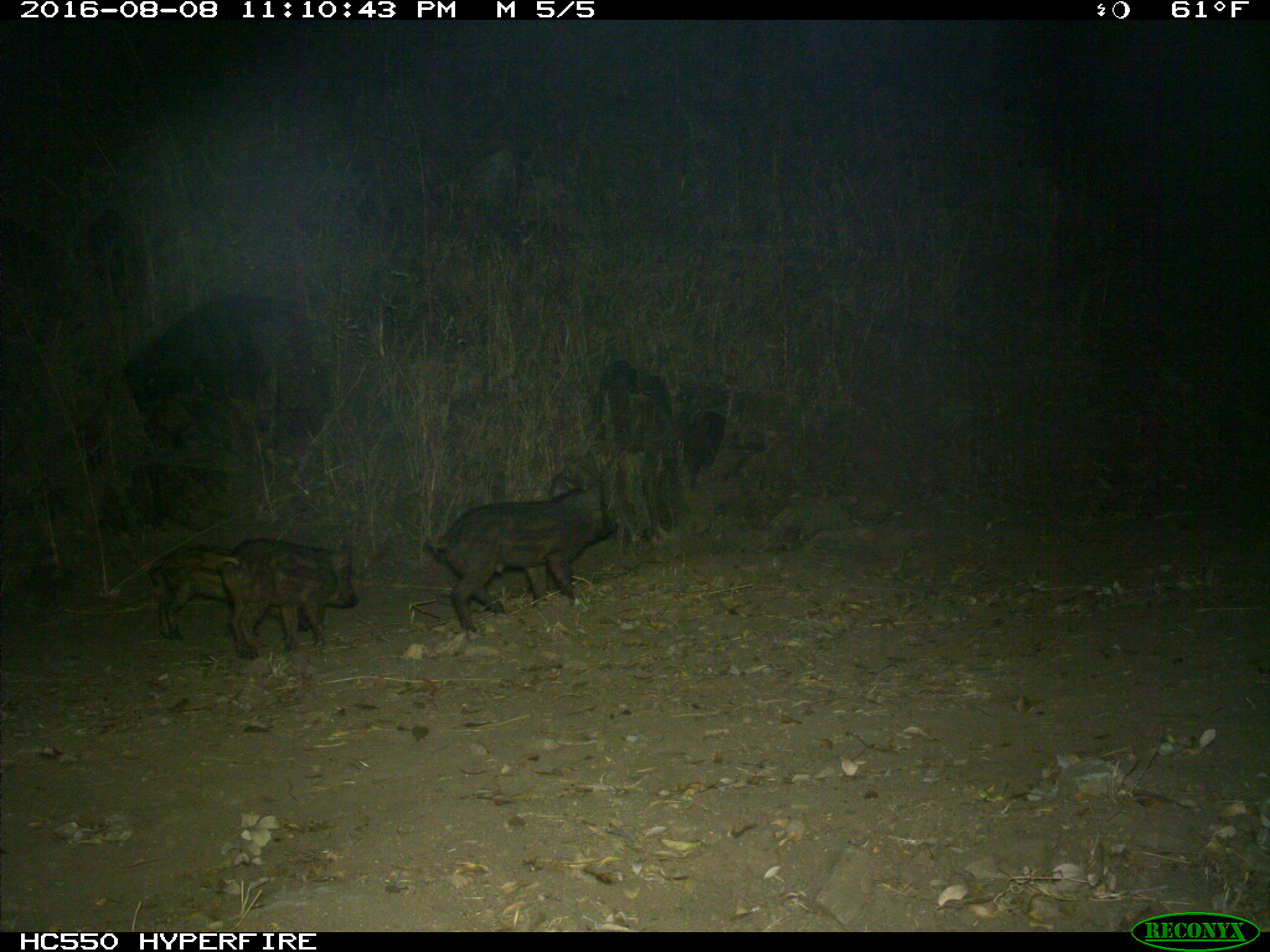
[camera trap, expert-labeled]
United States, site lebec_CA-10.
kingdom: Animalia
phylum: Chordata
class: Mammalia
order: Artiodactyla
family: Suidae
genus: Sus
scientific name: Sus scrofa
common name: wild boar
Sus scrofa (wild boar).